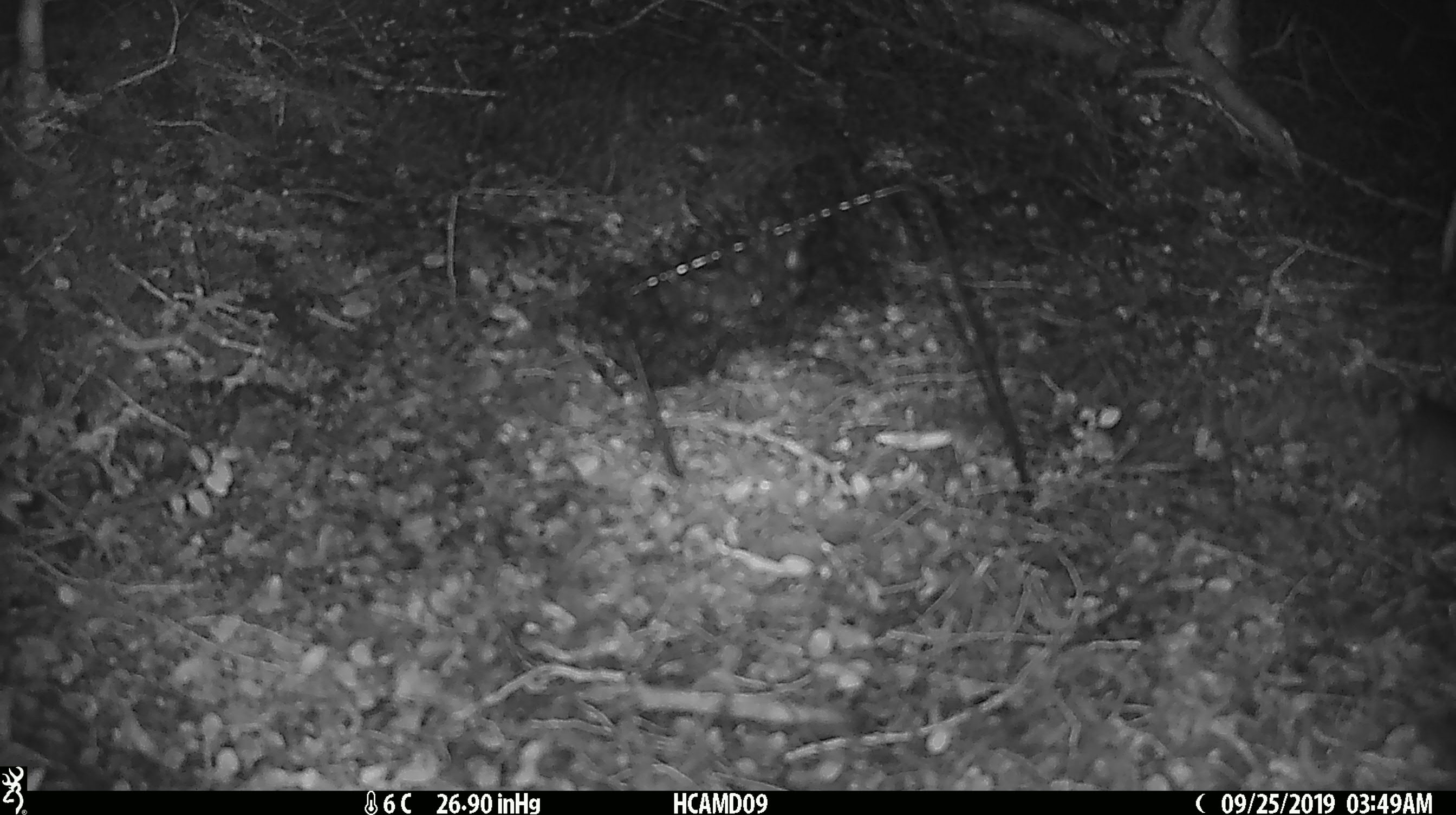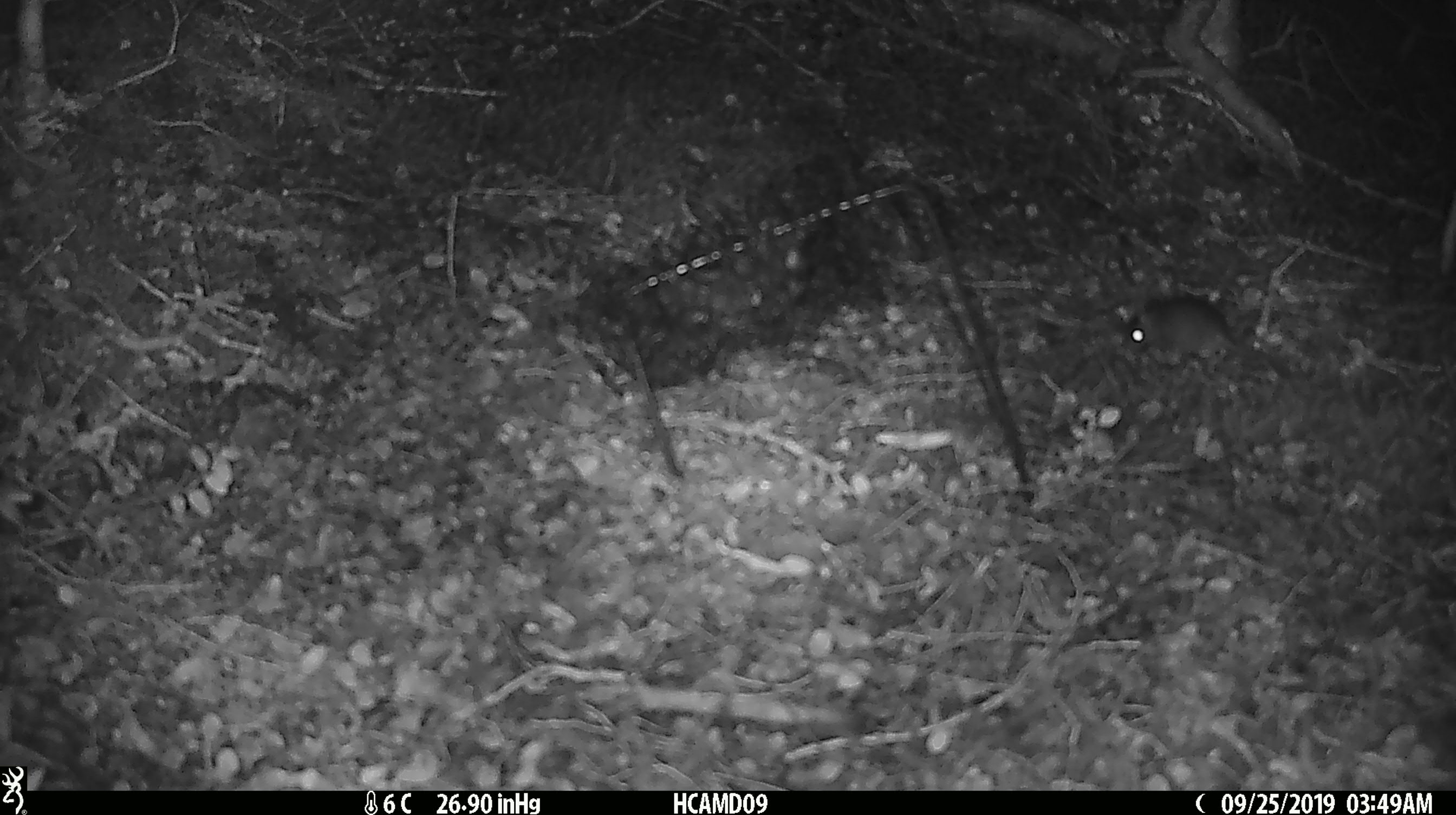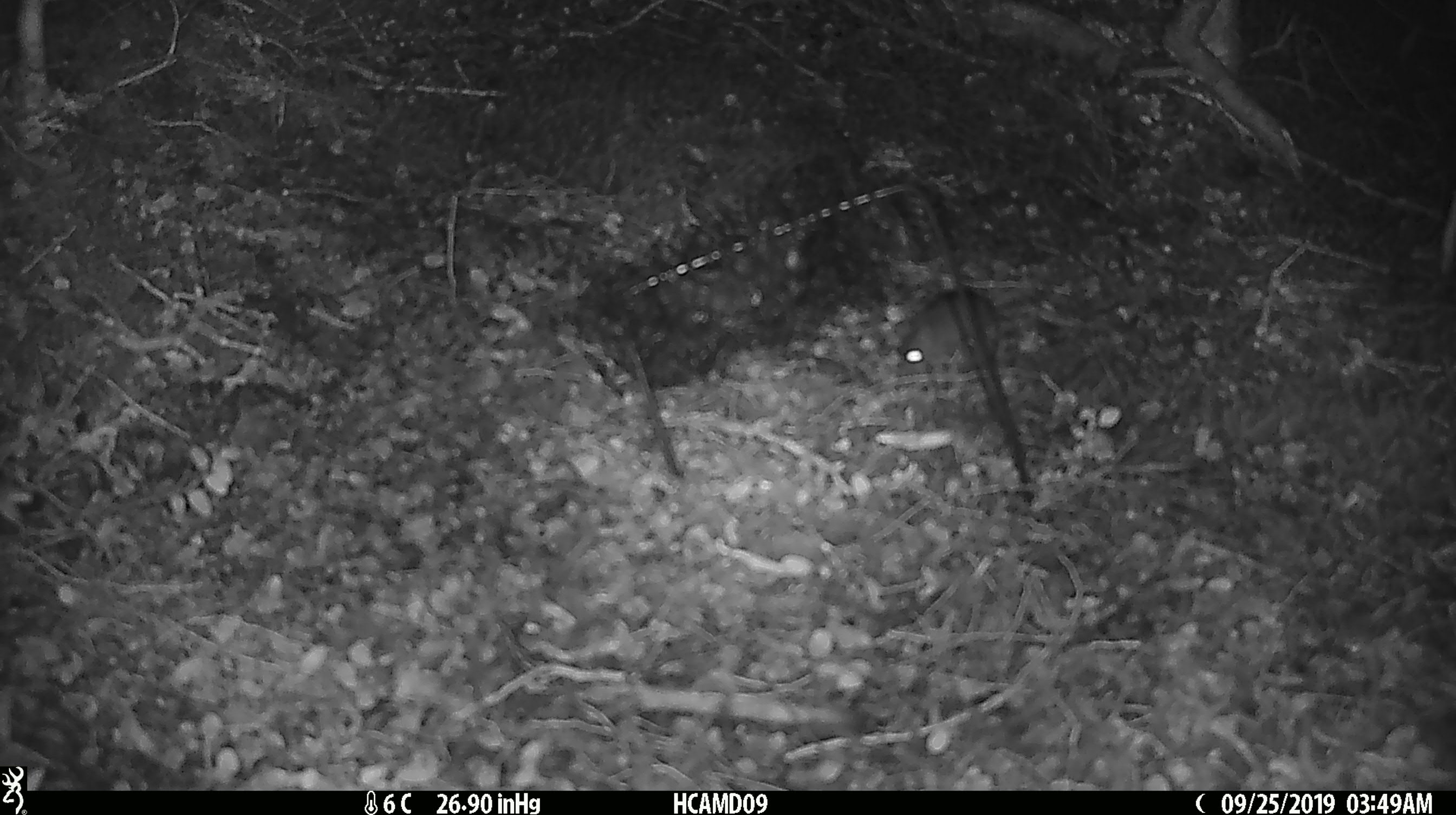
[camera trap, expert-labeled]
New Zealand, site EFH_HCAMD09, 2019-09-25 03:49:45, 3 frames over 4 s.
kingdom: Animalia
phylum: Chordata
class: Mammalia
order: Rodentia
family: Muridae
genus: Mus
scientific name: Mus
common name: mouse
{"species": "mouse (Mus)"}